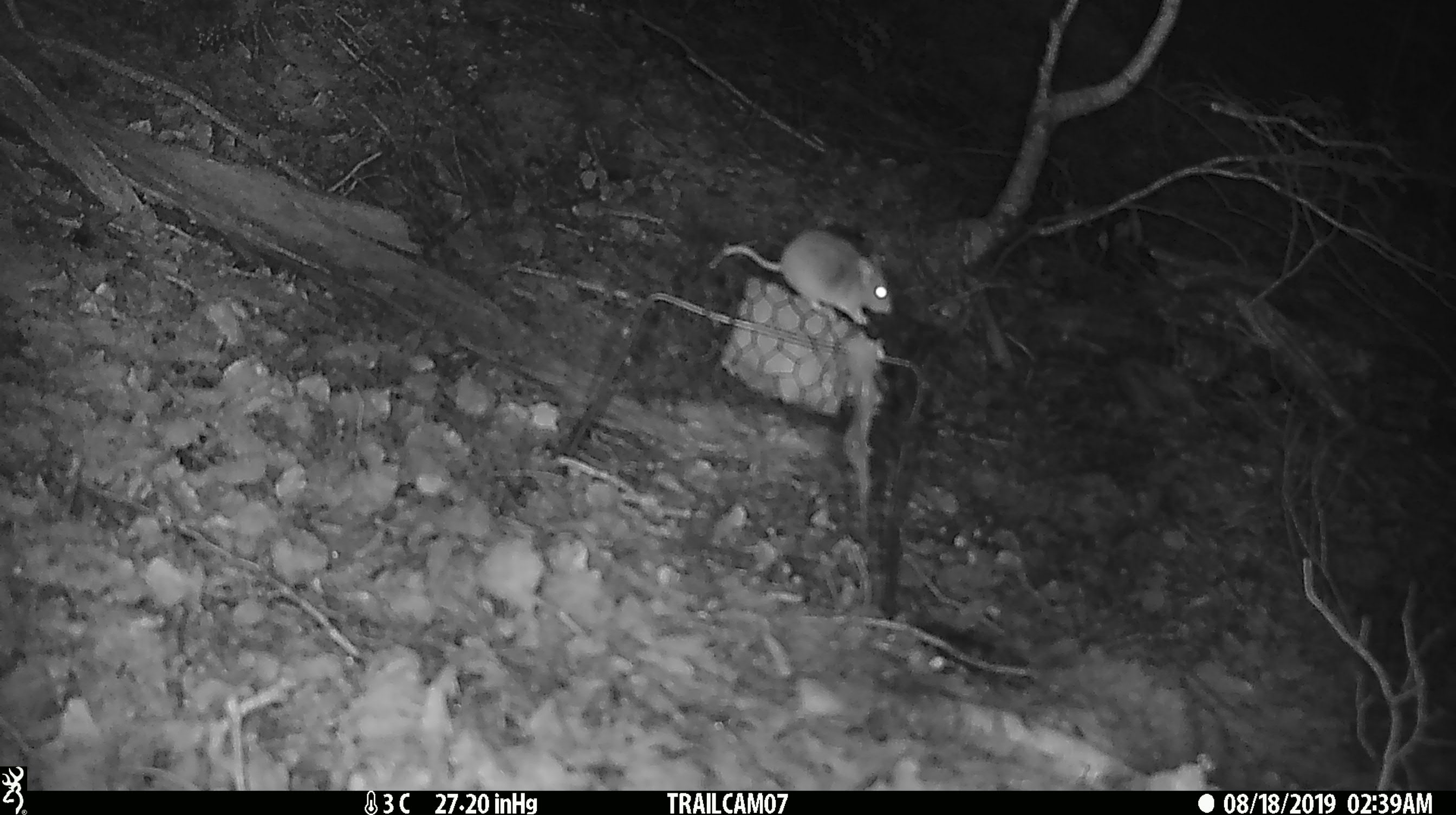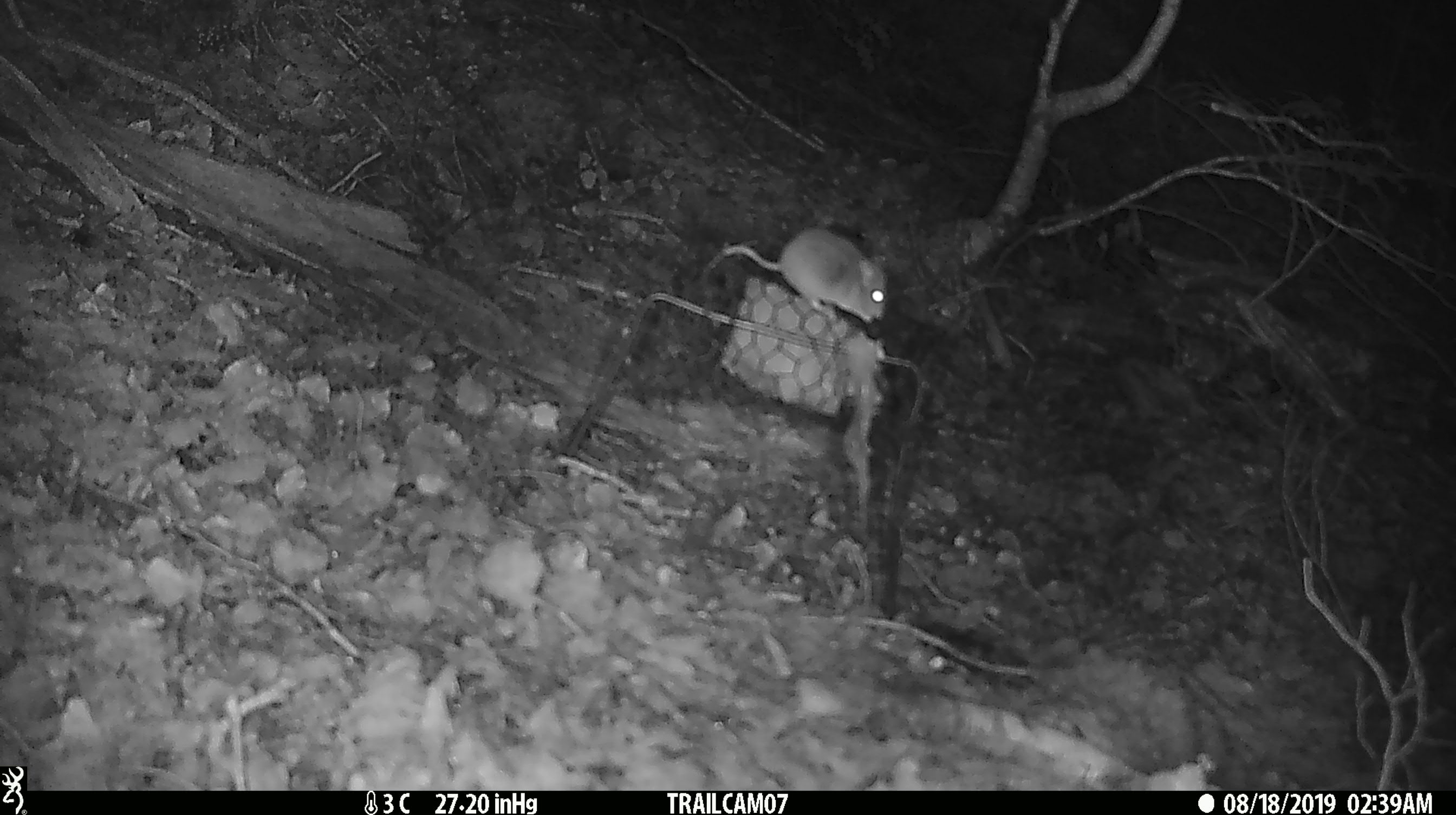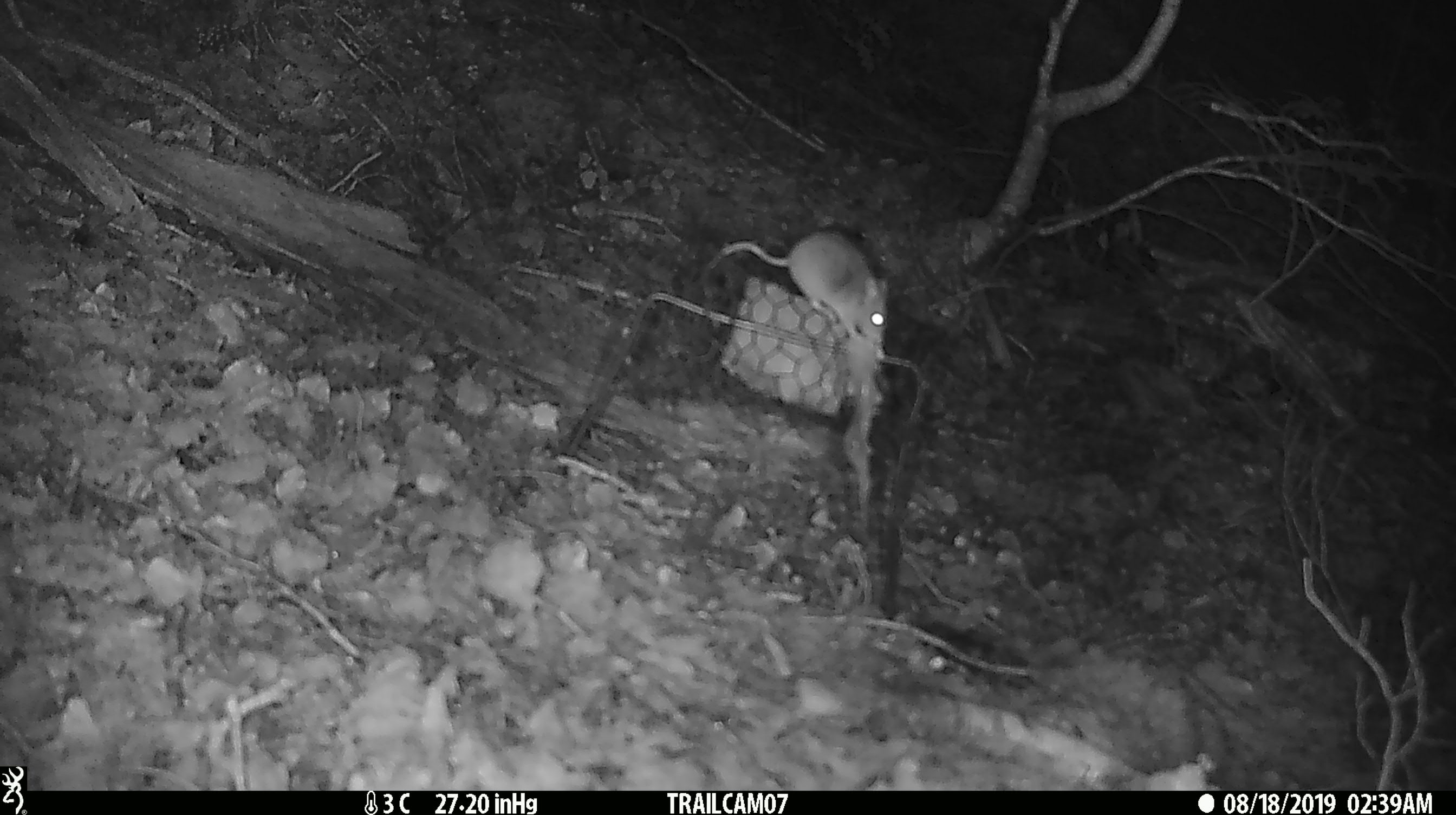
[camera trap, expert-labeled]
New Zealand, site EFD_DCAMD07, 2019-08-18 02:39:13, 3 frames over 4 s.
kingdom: Animalia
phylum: Chordata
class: Mammalia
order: Rodentia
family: Muridae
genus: Mus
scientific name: Mus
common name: mouse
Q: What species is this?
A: Mouse (Mus).